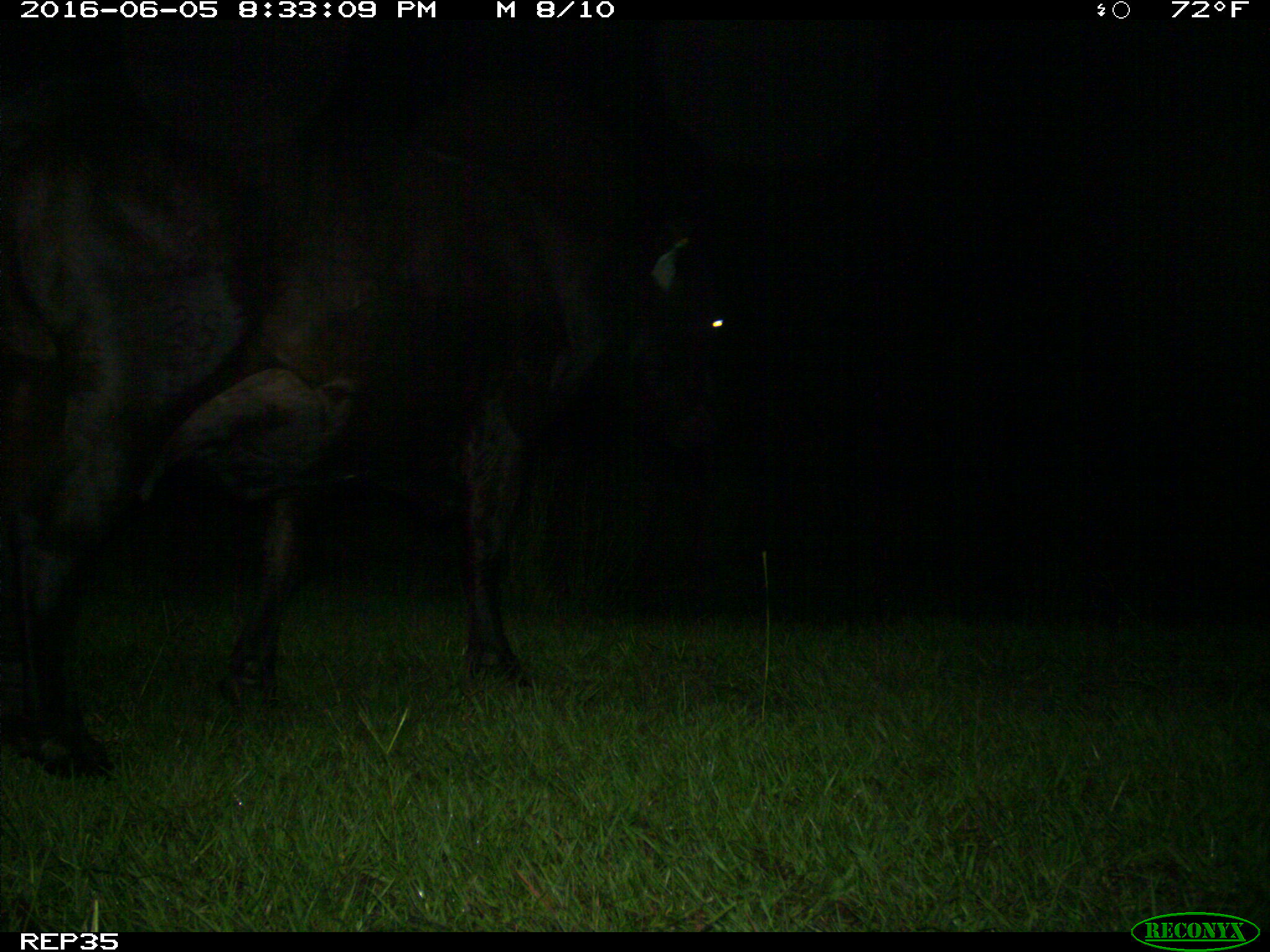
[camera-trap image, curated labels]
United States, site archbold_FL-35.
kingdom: Animalia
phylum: Chordata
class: Mammalia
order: Artiodactyla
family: Bovidae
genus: Bos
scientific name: Bos taurus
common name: domestic cow